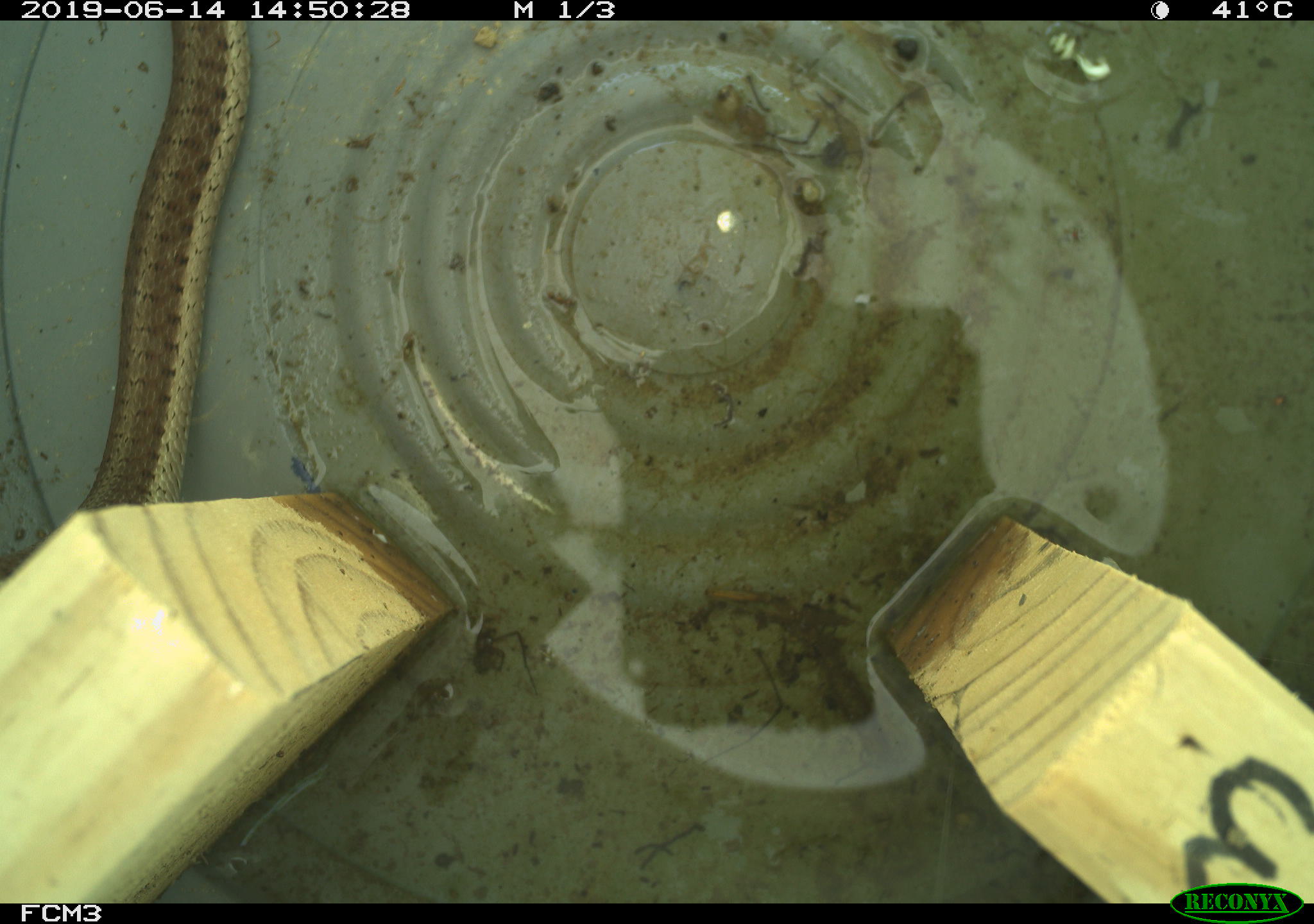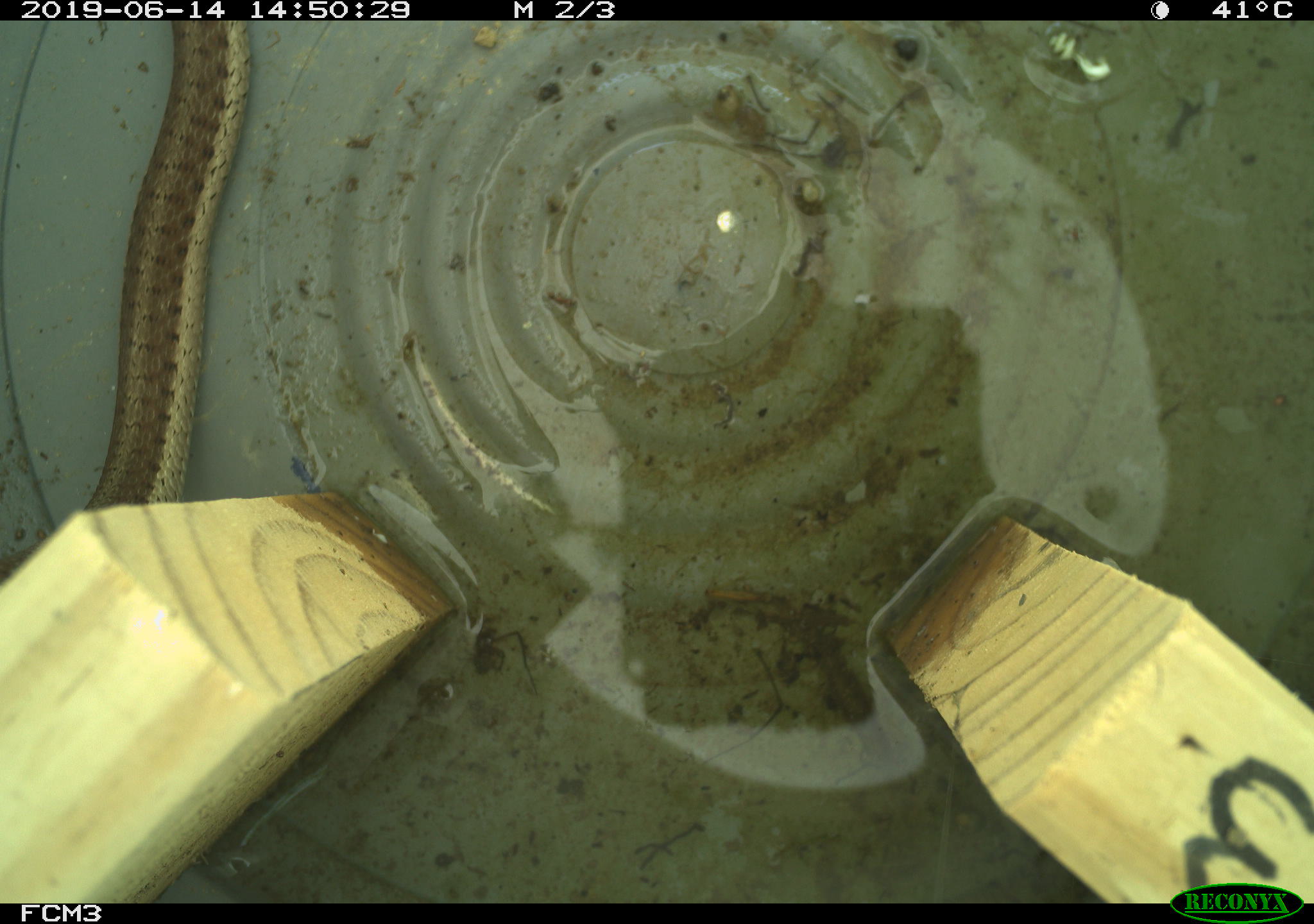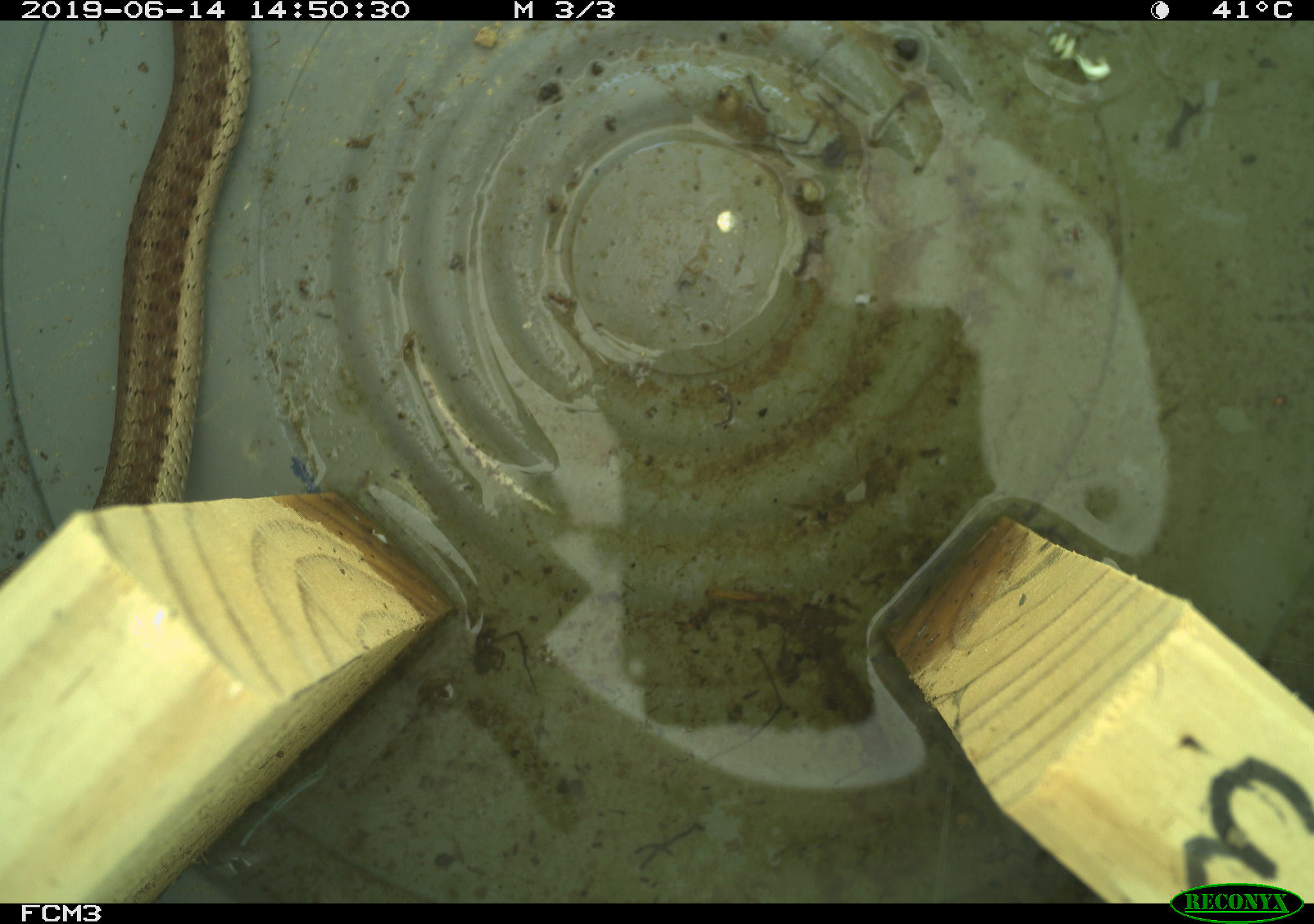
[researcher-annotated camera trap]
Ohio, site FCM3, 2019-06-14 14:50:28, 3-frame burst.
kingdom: Animalia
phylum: Chordata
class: Reptilia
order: Squamata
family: Colubridae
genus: Thamnophis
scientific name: Thamnophis sirtalis sirtalis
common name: eastern gartersnake